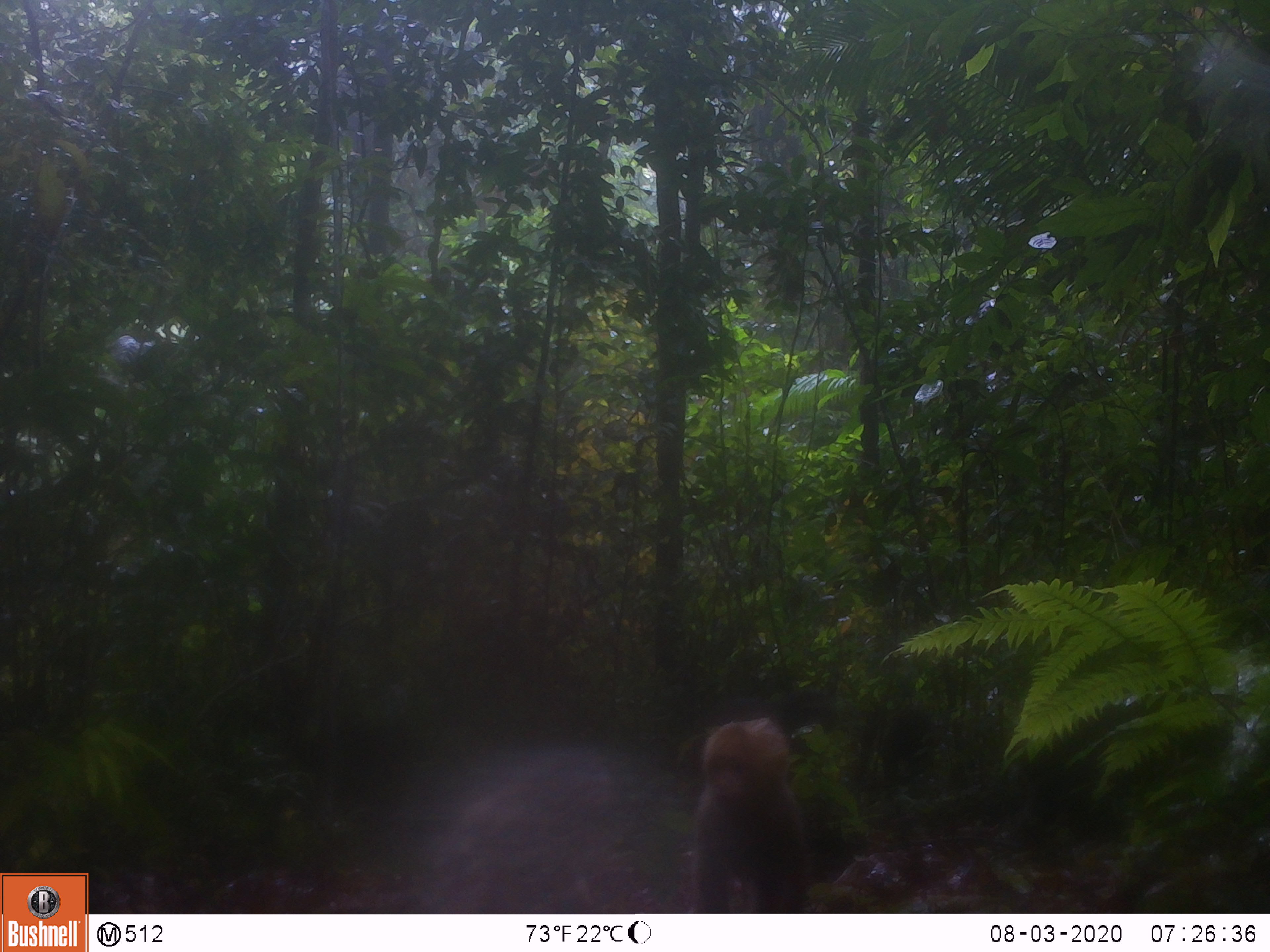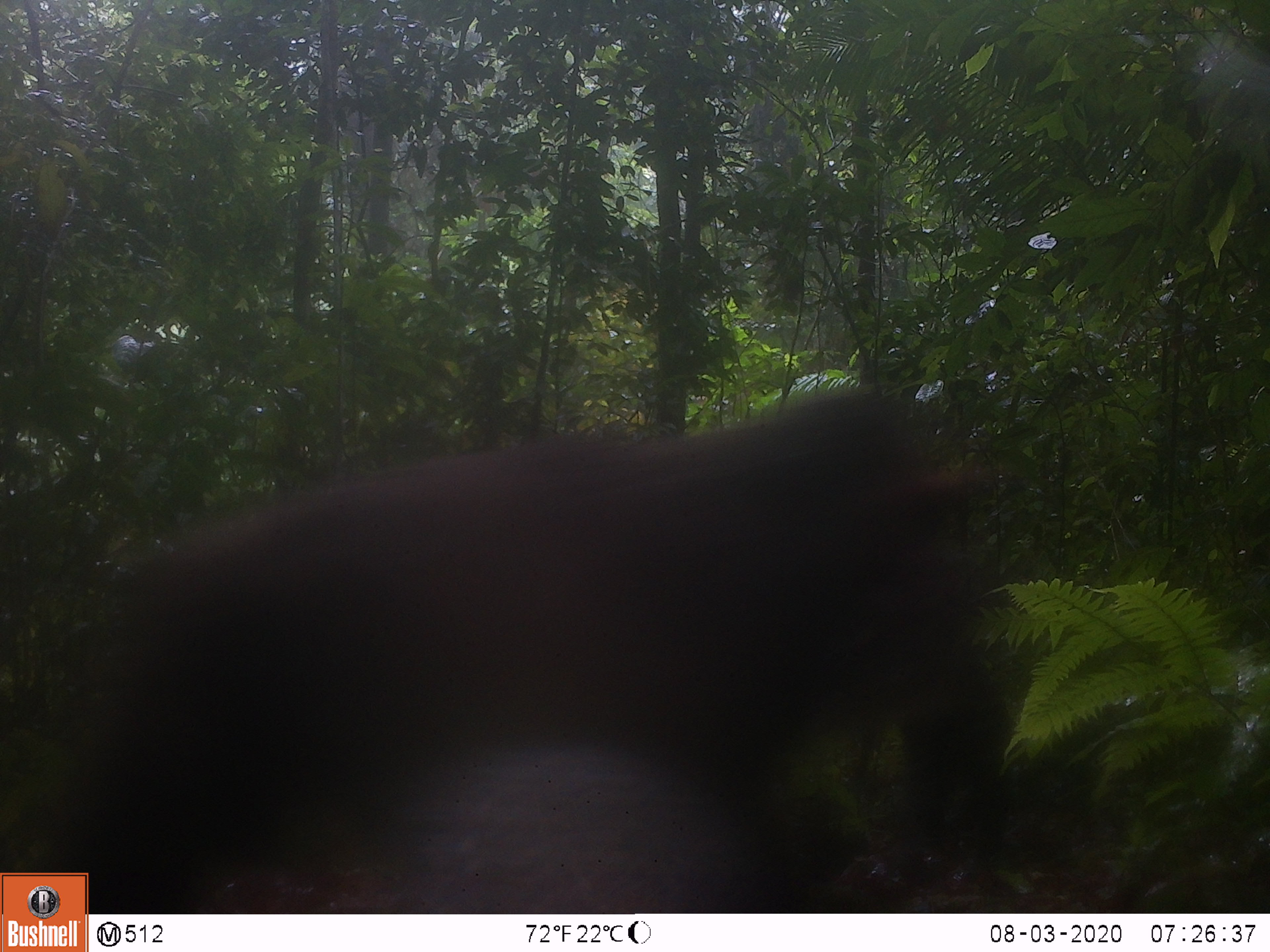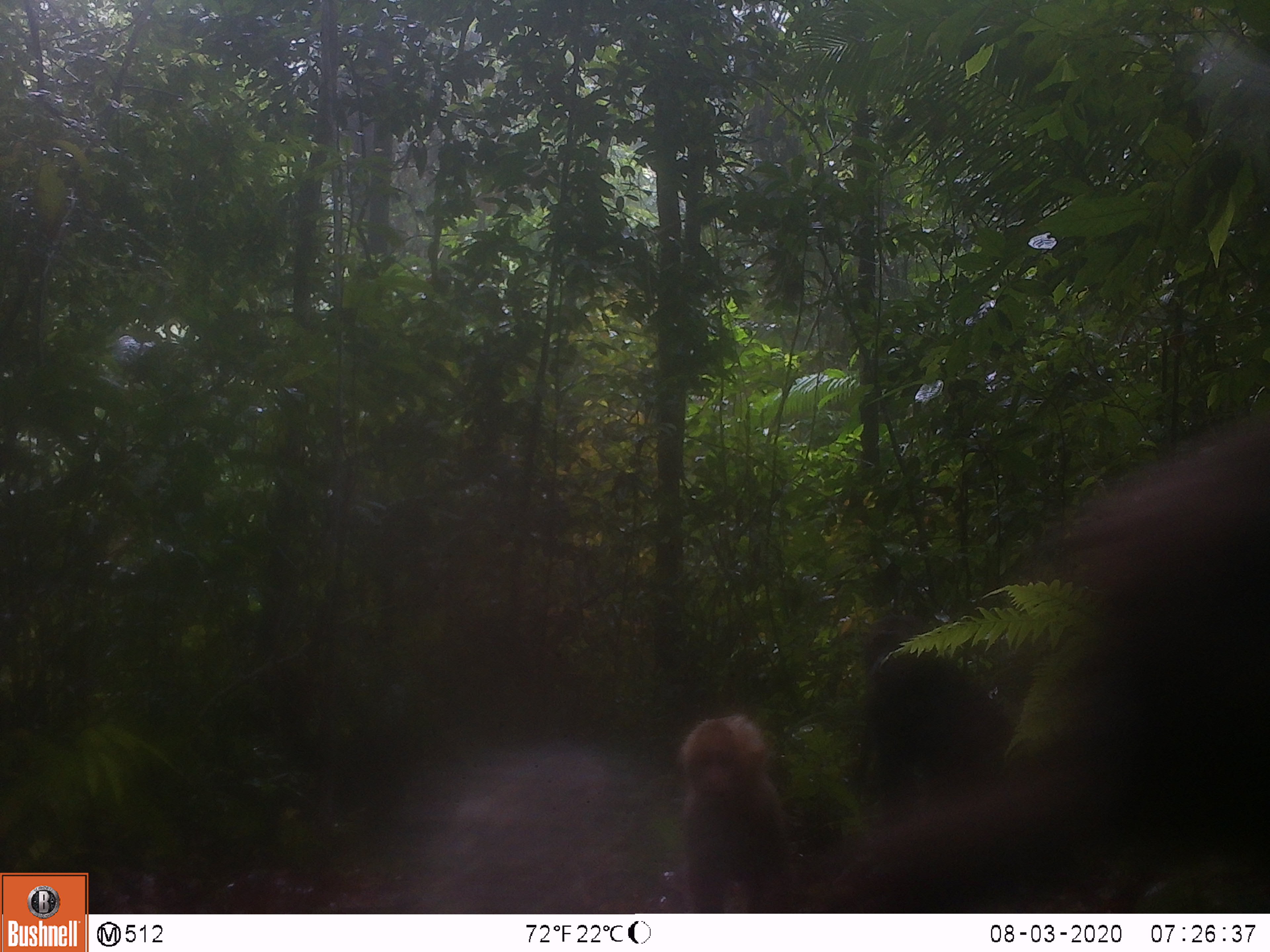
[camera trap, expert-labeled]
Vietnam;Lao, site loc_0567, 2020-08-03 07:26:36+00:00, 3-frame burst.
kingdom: Animalia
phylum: Chordata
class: Mammalia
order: Primates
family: Cercopithecidae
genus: Macaca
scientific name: Macaca arctoides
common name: stump-tailed macaque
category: stump tailed macaque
Stump tailed macaque (stump-tailed macaque) (Macaca arctoides). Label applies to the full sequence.